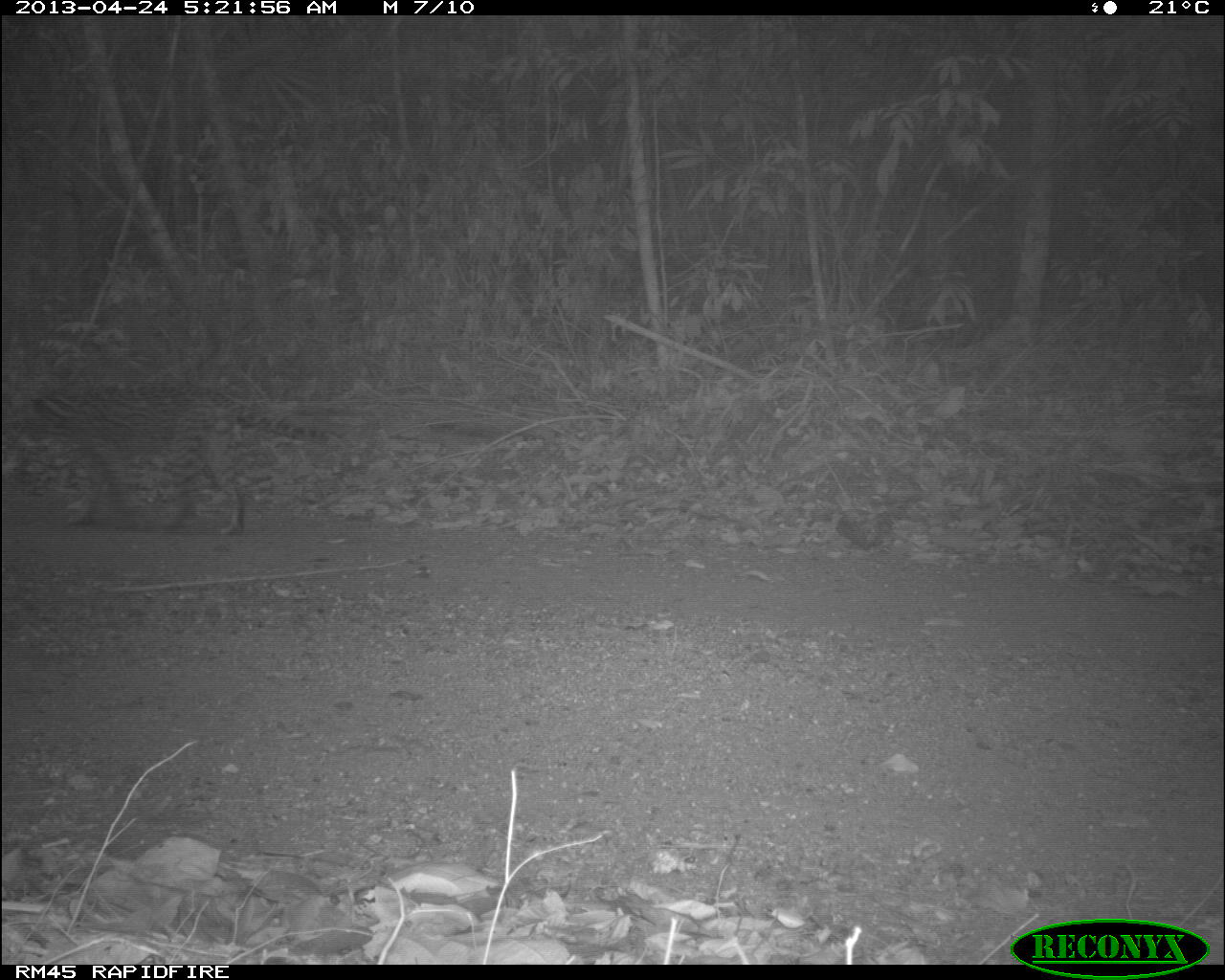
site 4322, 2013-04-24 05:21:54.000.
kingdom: Animalia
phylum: Chordata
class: Mammalia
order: Carnivora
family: Felidae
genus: Leopardus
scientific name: Leopardus pardalis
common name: ocelot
Leopardus pardalis (ocelot), count 1, sex male.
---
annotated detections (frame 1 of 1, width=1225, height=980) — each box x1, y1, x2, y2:
leopardus pardalis: 21, 375, 333, 534